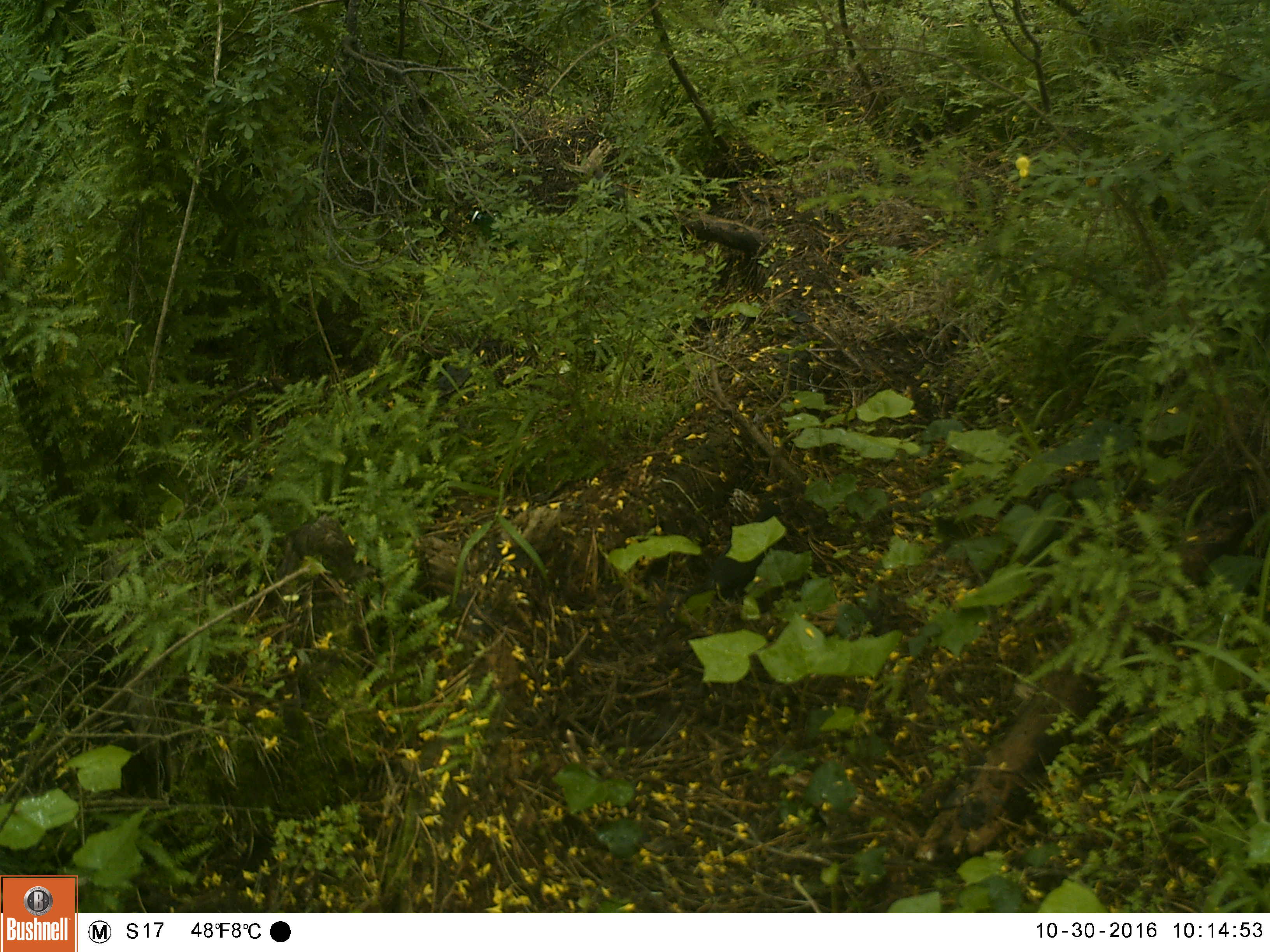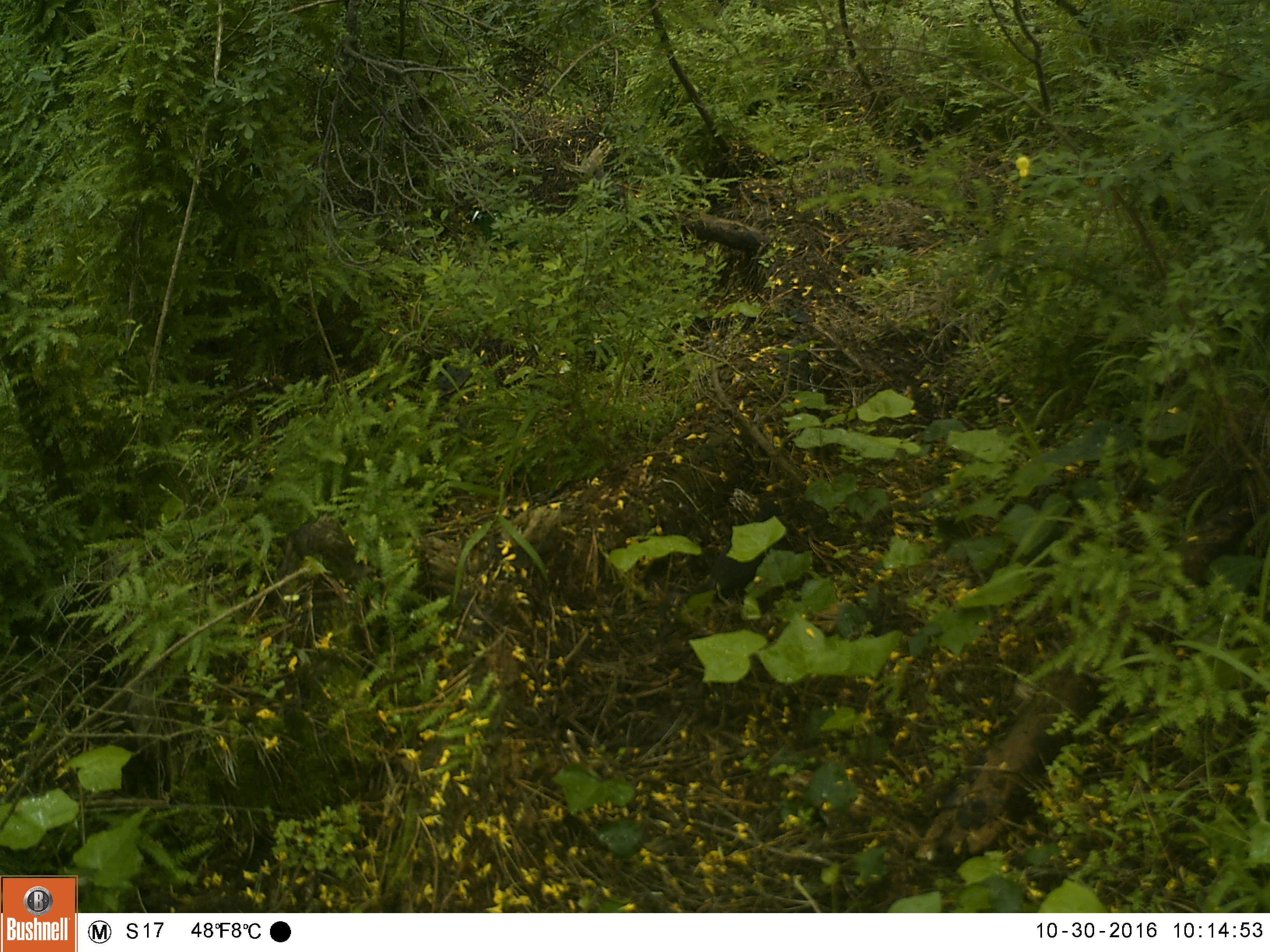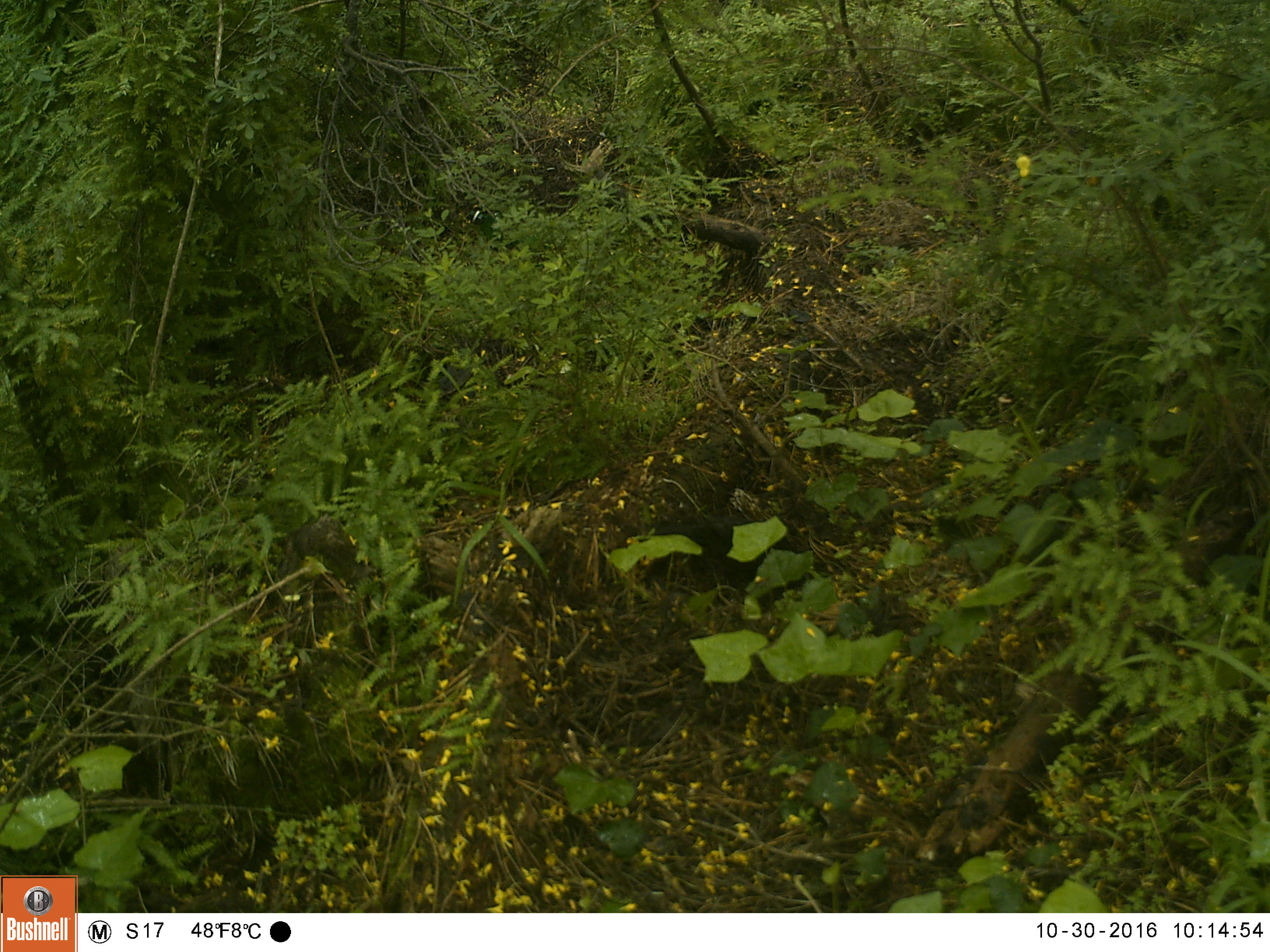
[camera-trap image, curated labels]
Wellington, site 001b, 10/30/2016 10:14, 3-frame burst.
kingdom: Animalia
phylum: Chordata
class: Aves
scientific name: Aves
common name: bird